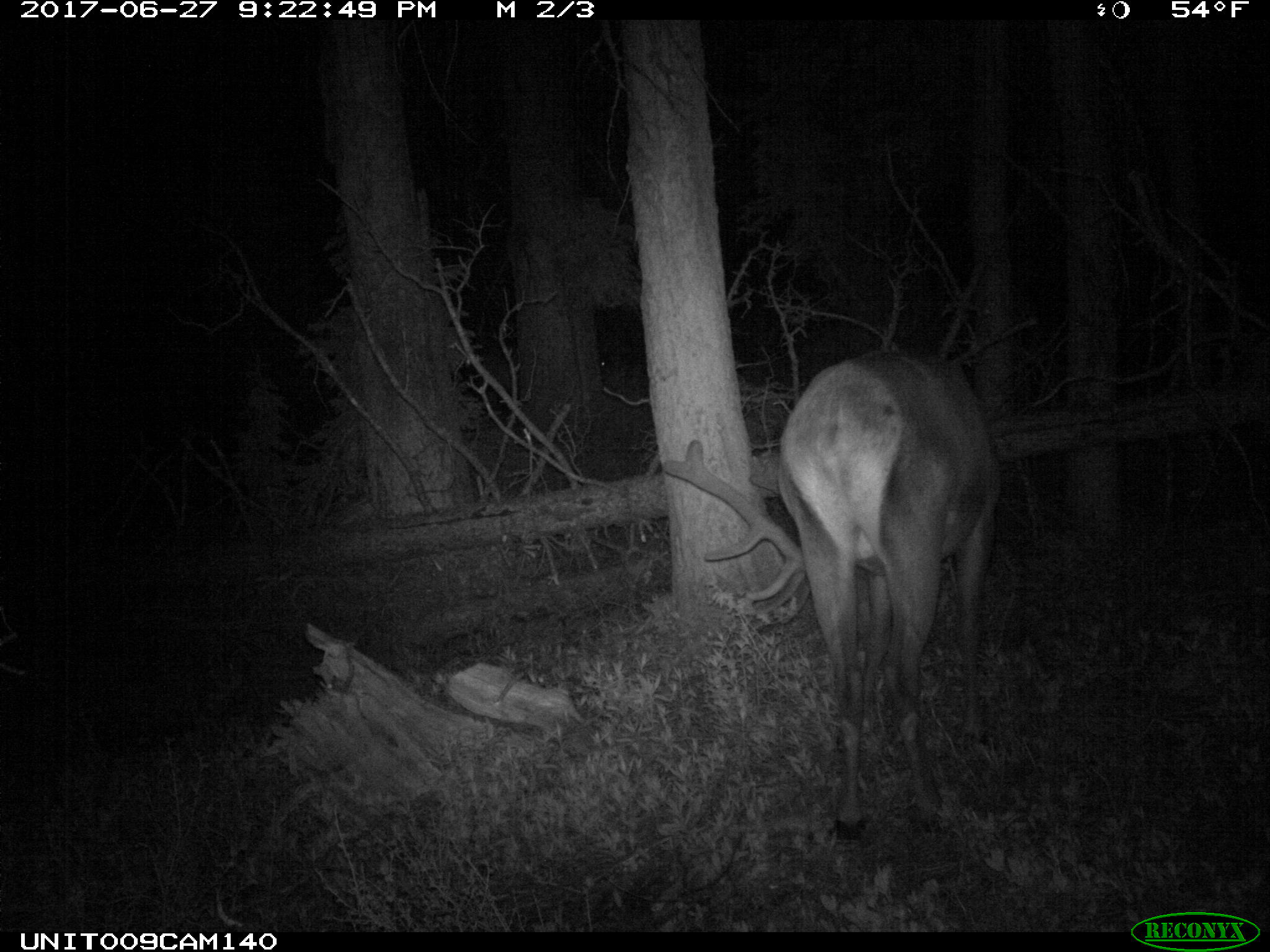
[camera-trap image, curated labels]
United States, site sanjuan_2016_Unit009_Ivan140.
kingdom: Animalia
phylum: Chordata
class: Mammalia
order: Artiodactyla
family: Cervidae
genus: Cervus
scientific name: Cervus elaphus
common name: red deer